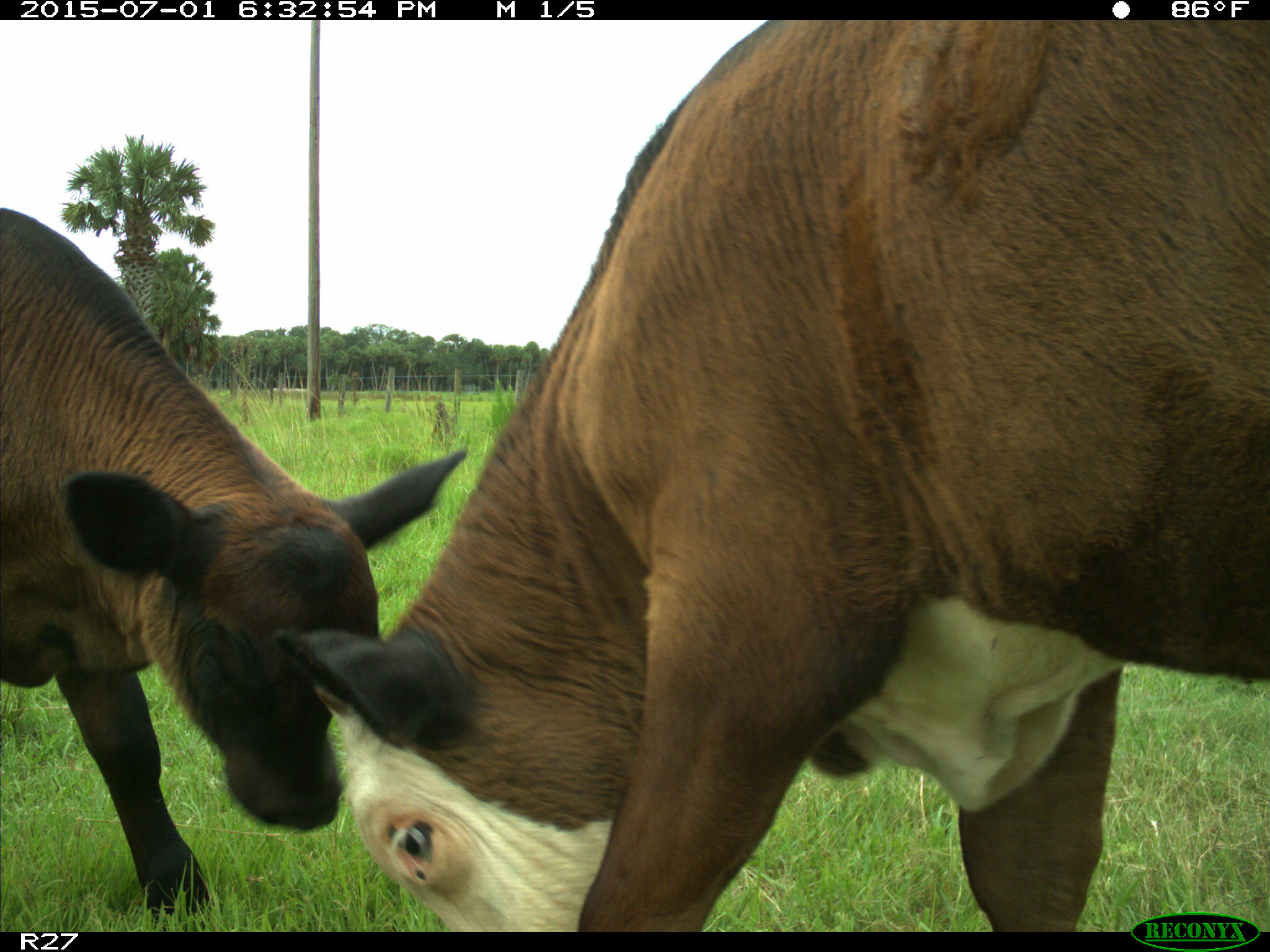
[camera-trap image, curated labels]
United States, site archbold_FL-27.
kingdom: Animalia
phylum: Chordata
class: Mammalia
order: Artiodactyla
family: Bovidae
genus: Bos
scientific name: Bos taurus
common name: domestic cow